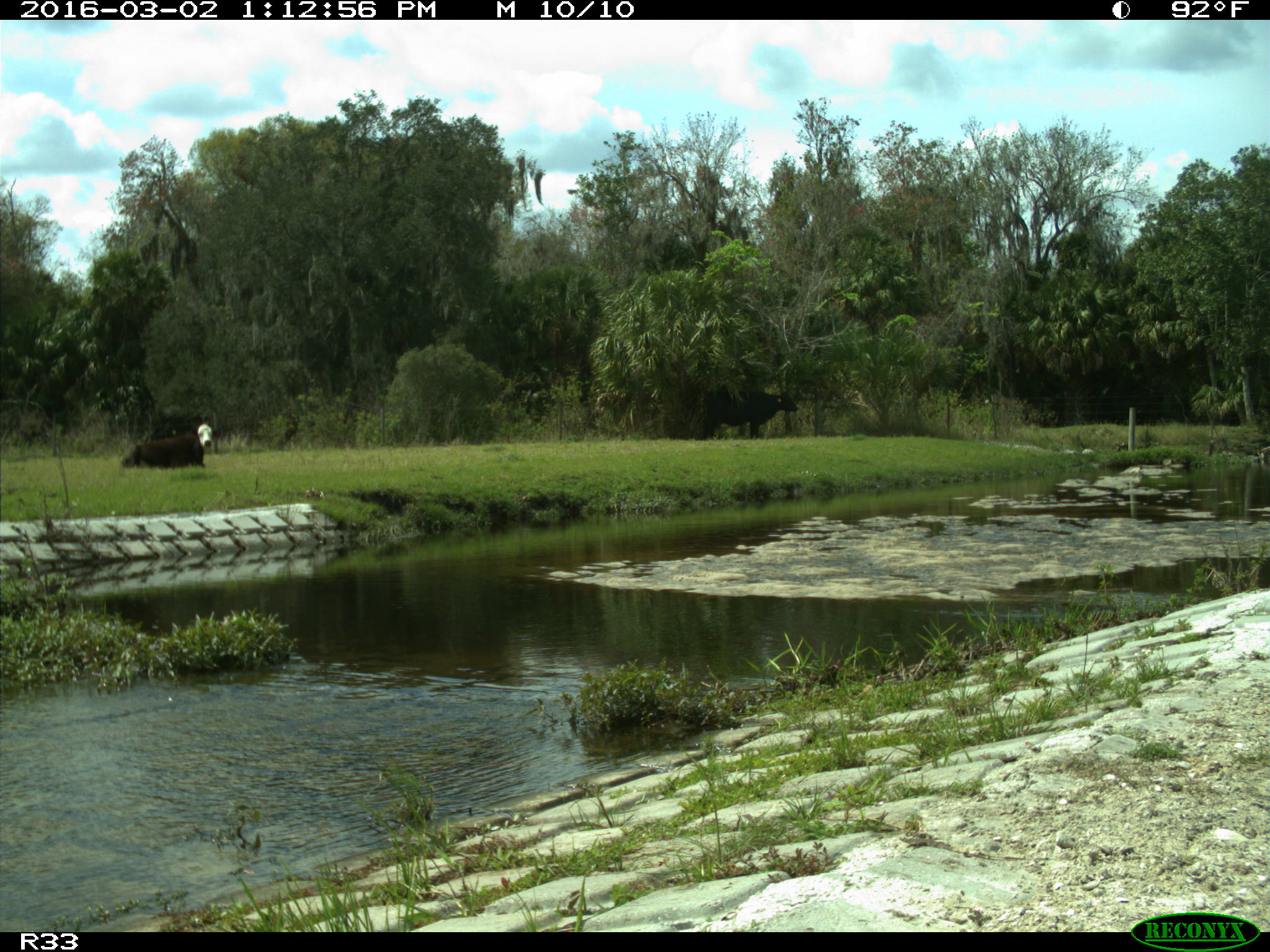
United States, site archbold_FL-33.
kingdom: Animalia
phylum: Chordata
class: Mammalia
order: Artiodactyla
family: Bovidae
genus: Bos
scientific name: Bos taurus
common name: domestic cow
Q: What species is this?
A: Bos taurus (domestic cow).